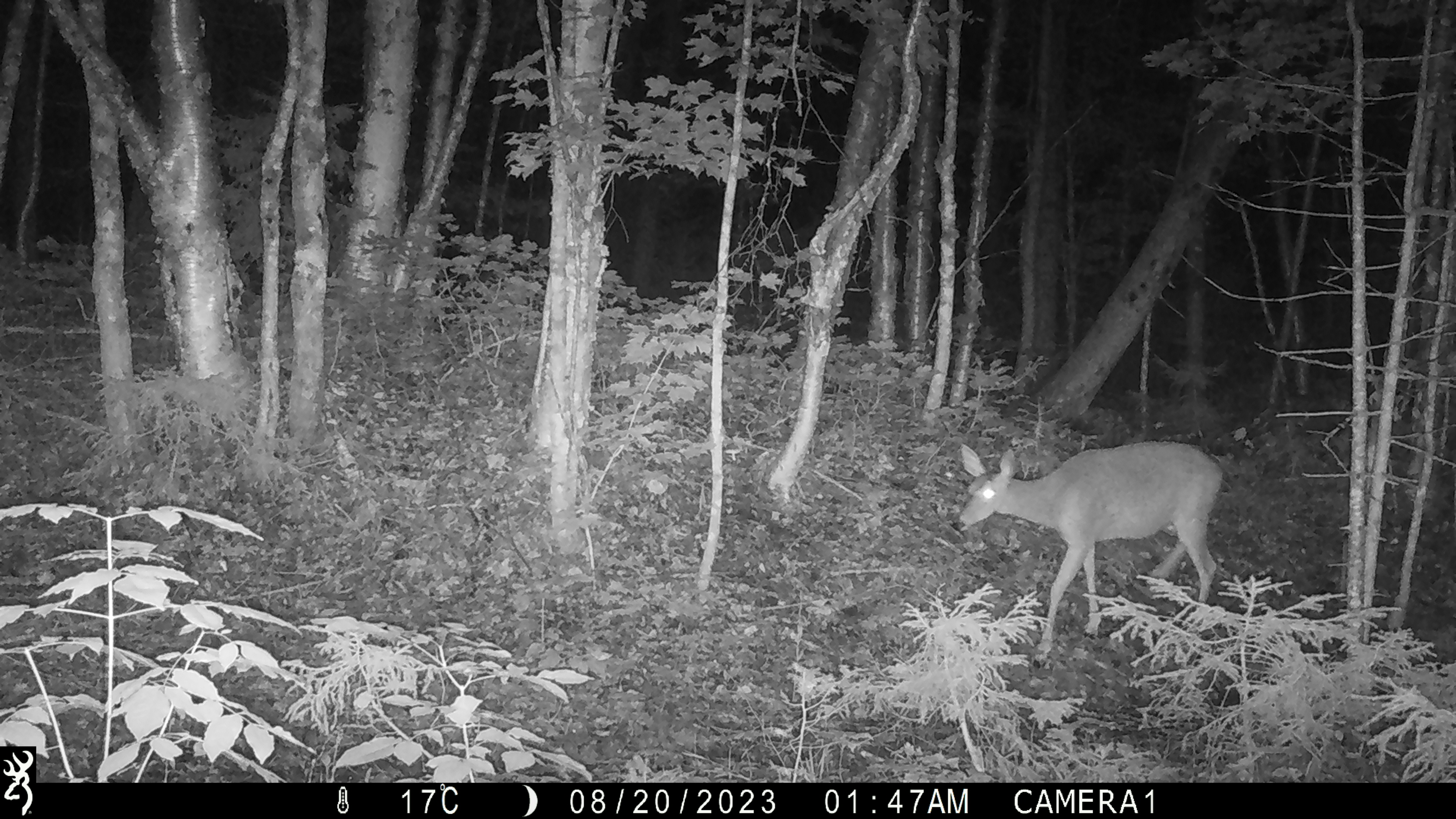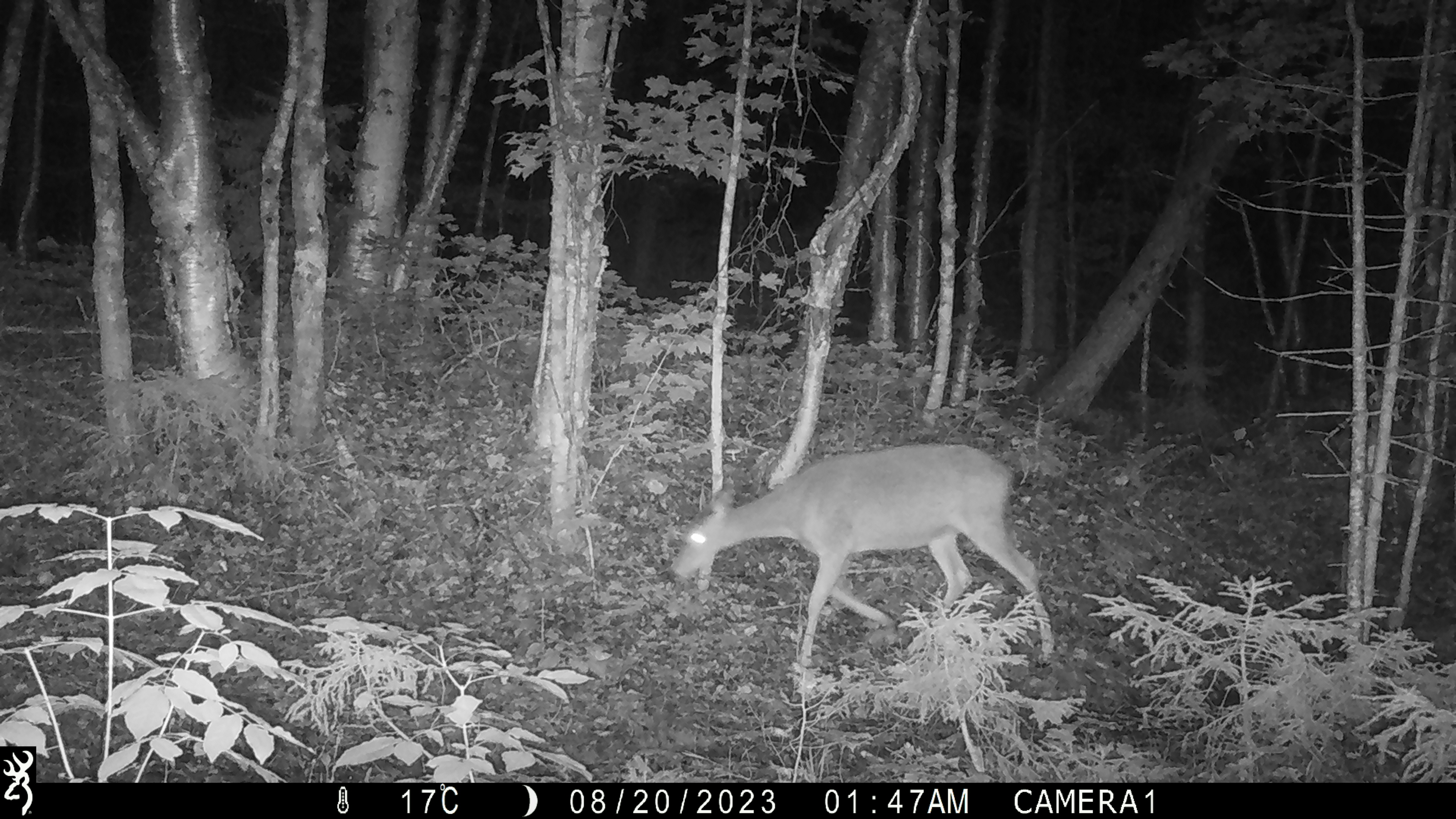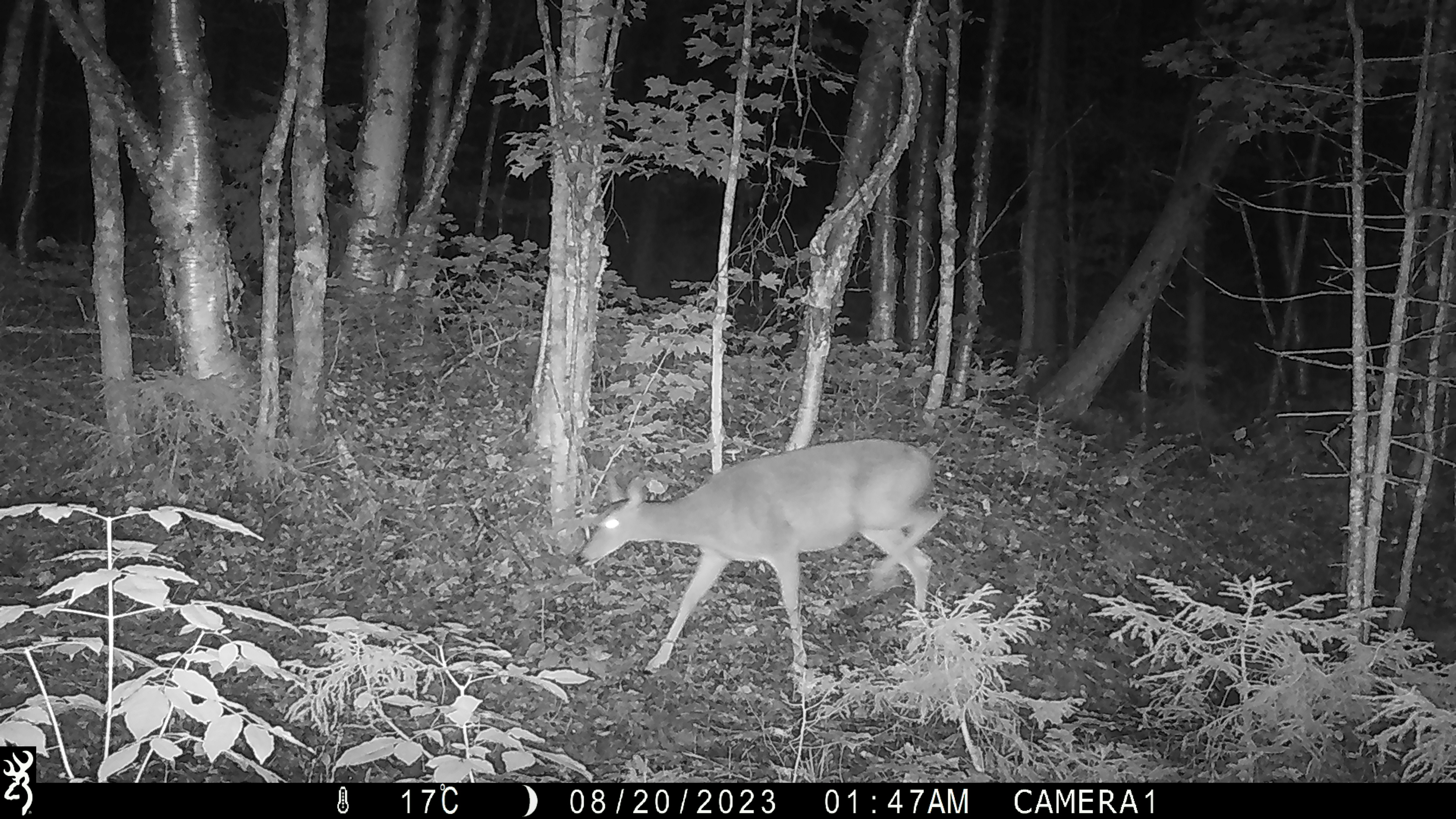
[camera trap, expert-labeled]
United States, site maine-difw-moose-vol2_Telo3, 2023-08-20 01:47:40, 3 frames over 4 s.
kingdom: Animalia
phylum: Chordata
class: Mammalia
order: Artiodactyla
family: Cervidae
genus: Odocoileus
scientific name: Odocoileus virginianus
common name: white-tailed deer